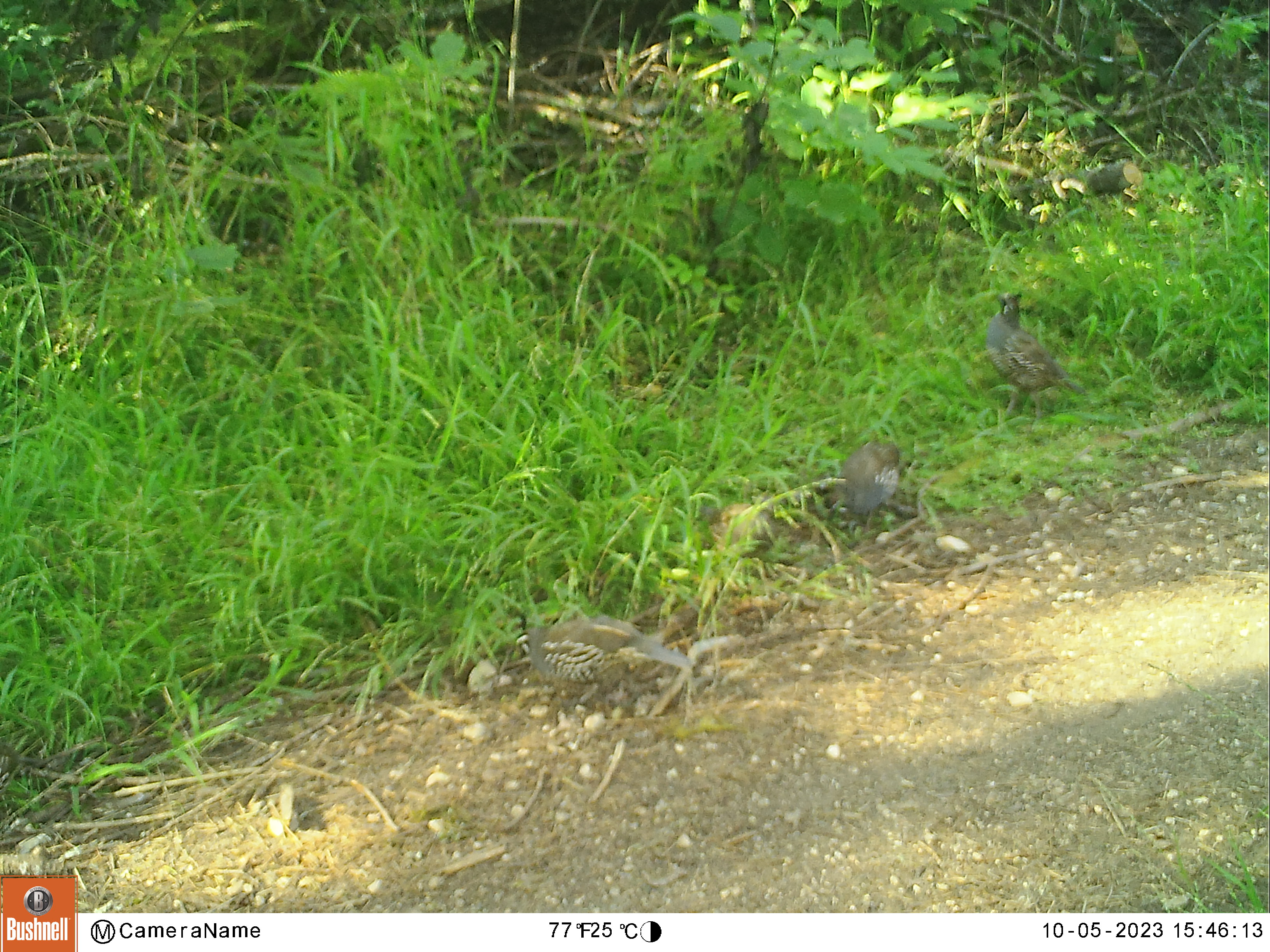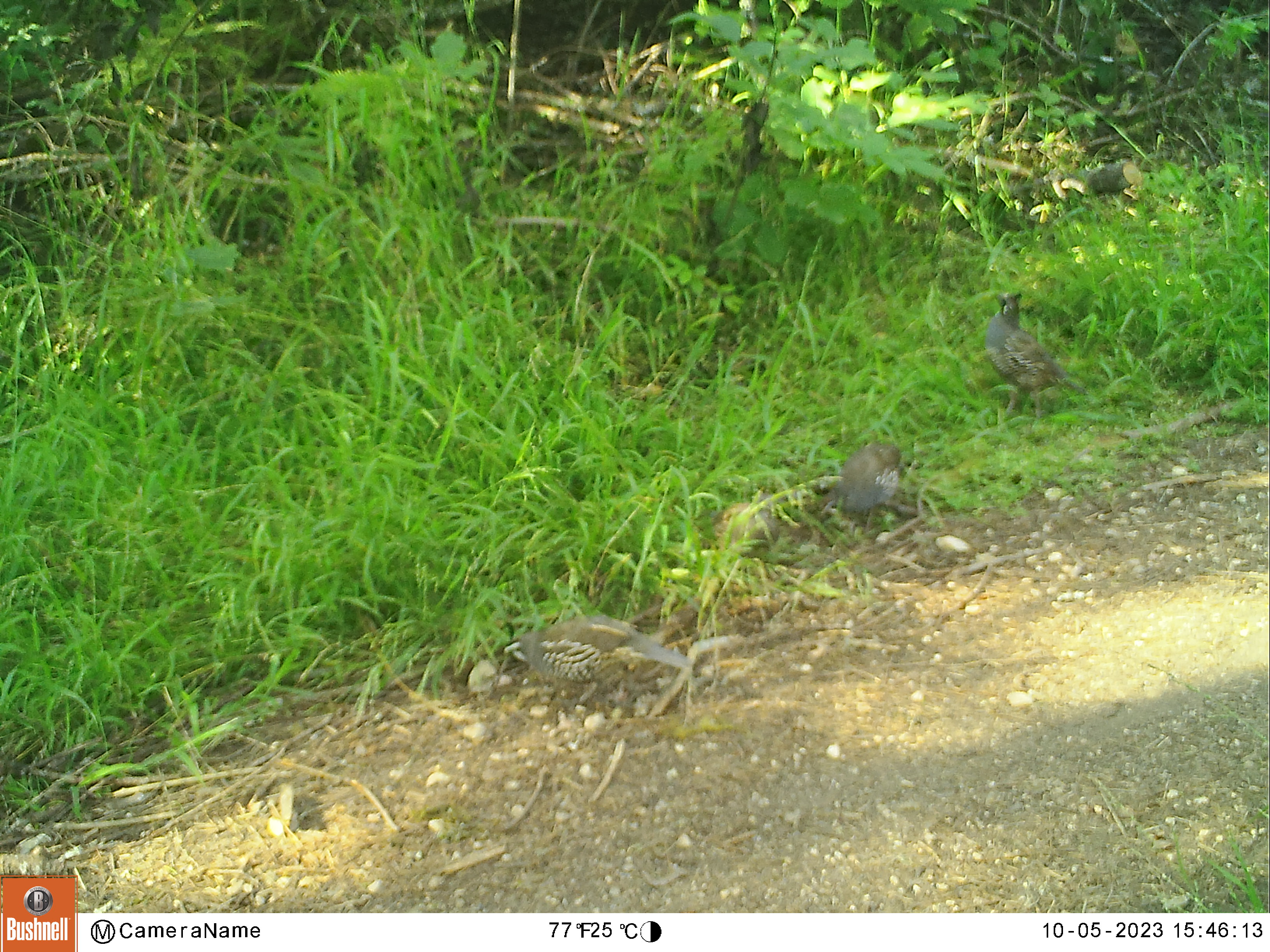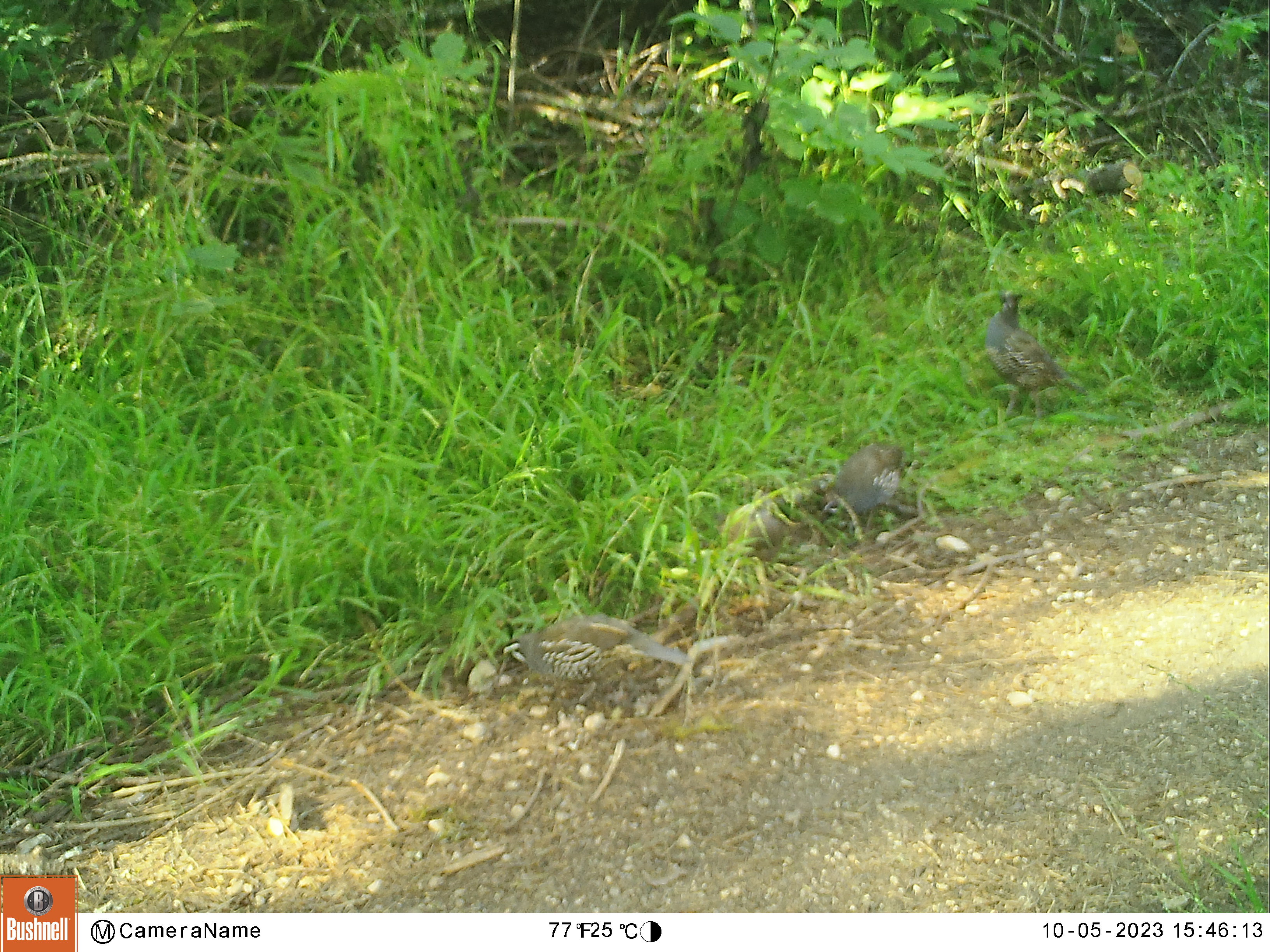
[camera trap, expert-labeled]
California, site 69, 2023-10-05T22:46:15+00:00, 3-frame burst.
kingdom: Animalia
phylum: Chordata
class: Aves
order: Galliformes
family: Odontophoridae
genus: Callipepla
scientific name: Callipepla californica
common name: california quail